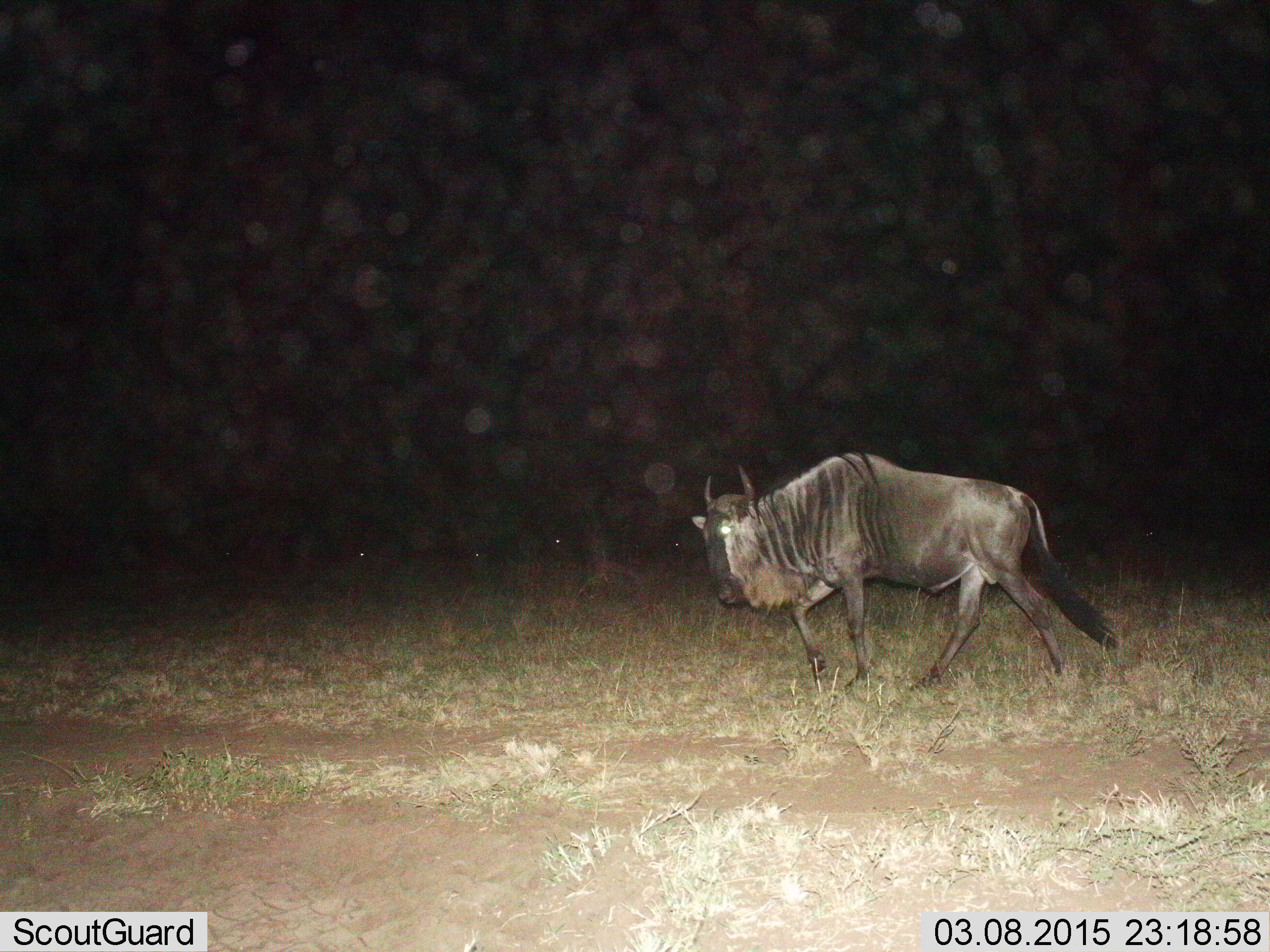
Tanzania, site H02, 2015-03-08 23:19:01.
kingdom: Animalia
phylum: Chordata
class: Mammalia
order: Artiodactyla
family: Bovidae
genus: Connochaetes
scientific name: Connochaetes taurinus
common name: blue wildebeest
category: wildebeest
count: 1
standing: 0%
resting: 0%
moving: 100%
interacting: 0%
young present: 0%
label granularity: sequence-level